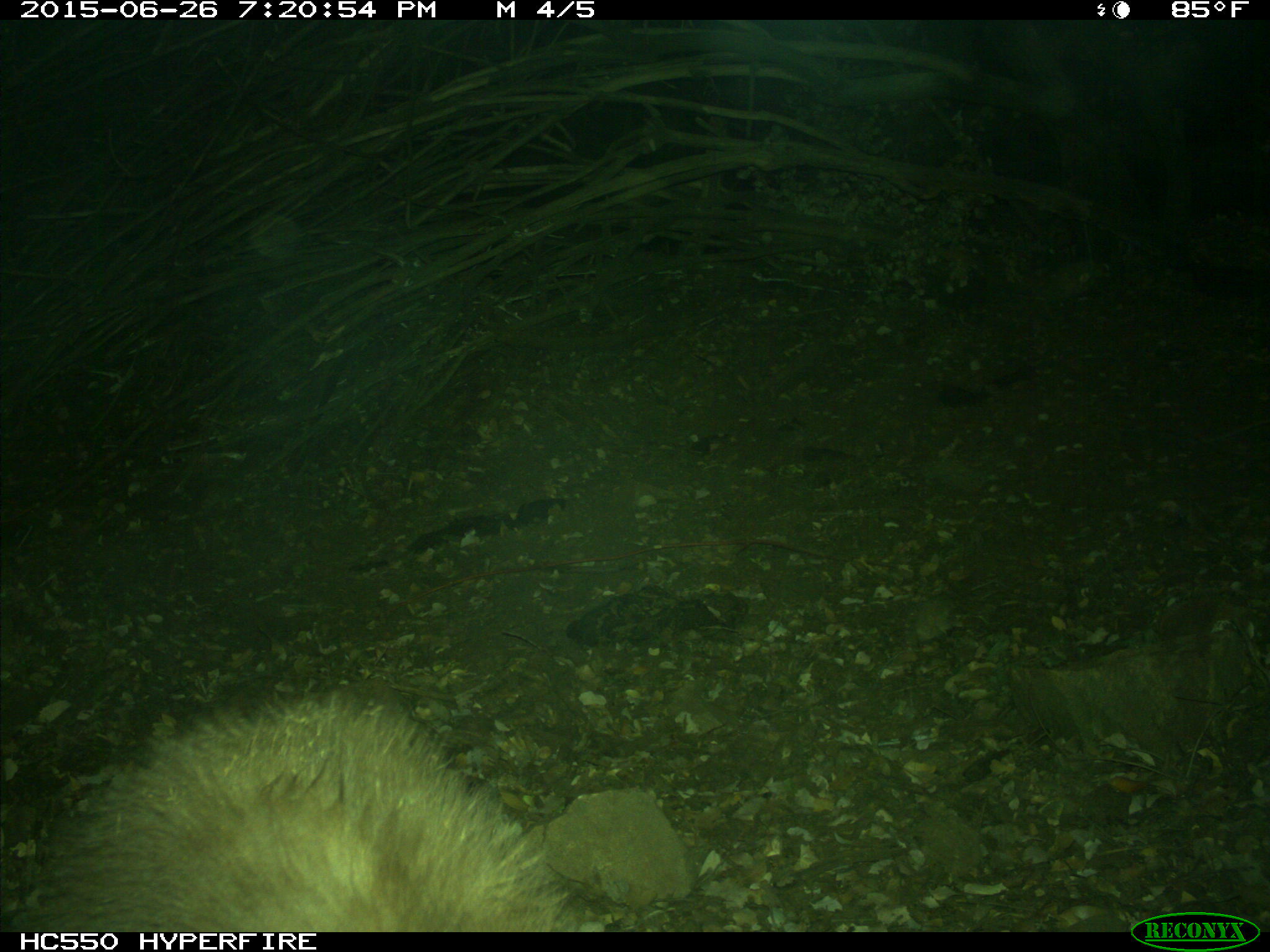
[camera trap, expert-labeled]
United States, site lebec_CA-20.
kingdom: Animalia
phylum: Chordata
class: Mammalia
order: Carnivora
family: Ursidae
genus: Ursus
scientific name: Ursus americanus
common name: american black bear